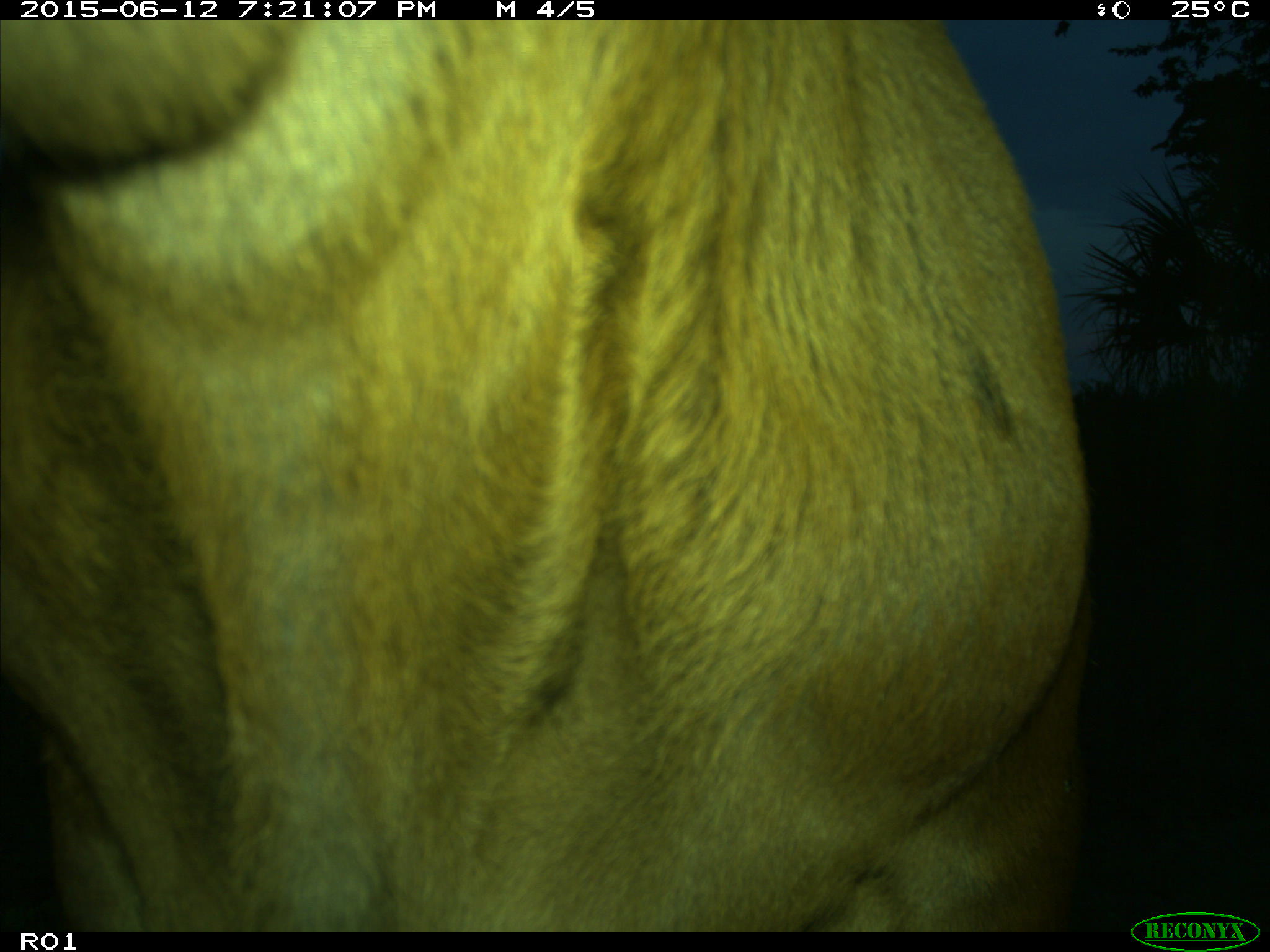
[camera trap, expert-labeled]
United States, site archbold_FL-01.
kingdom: Animalia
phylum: Chordata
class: Mammalia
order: Artiodactyla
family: Bovidae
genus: Bos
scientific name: Bos taurus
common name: domestic cow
Bos taurus (domestic cow).